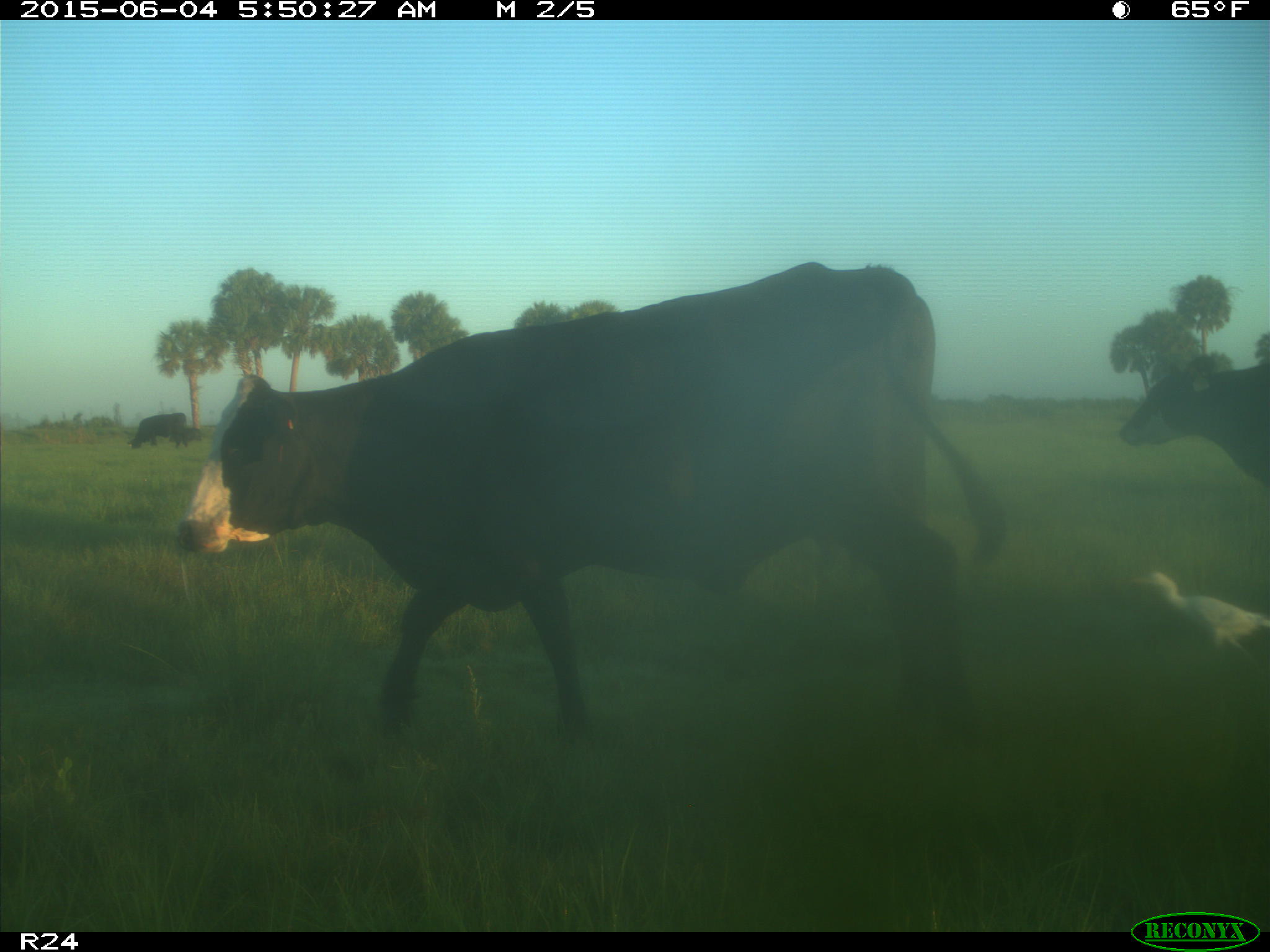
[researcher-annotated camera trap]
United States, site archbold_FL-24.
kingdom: Animalia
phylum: Chordata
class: Mammalia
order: Artiodactyla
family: Bovidae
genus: Bos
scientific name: Bos taurus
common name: domestic cow